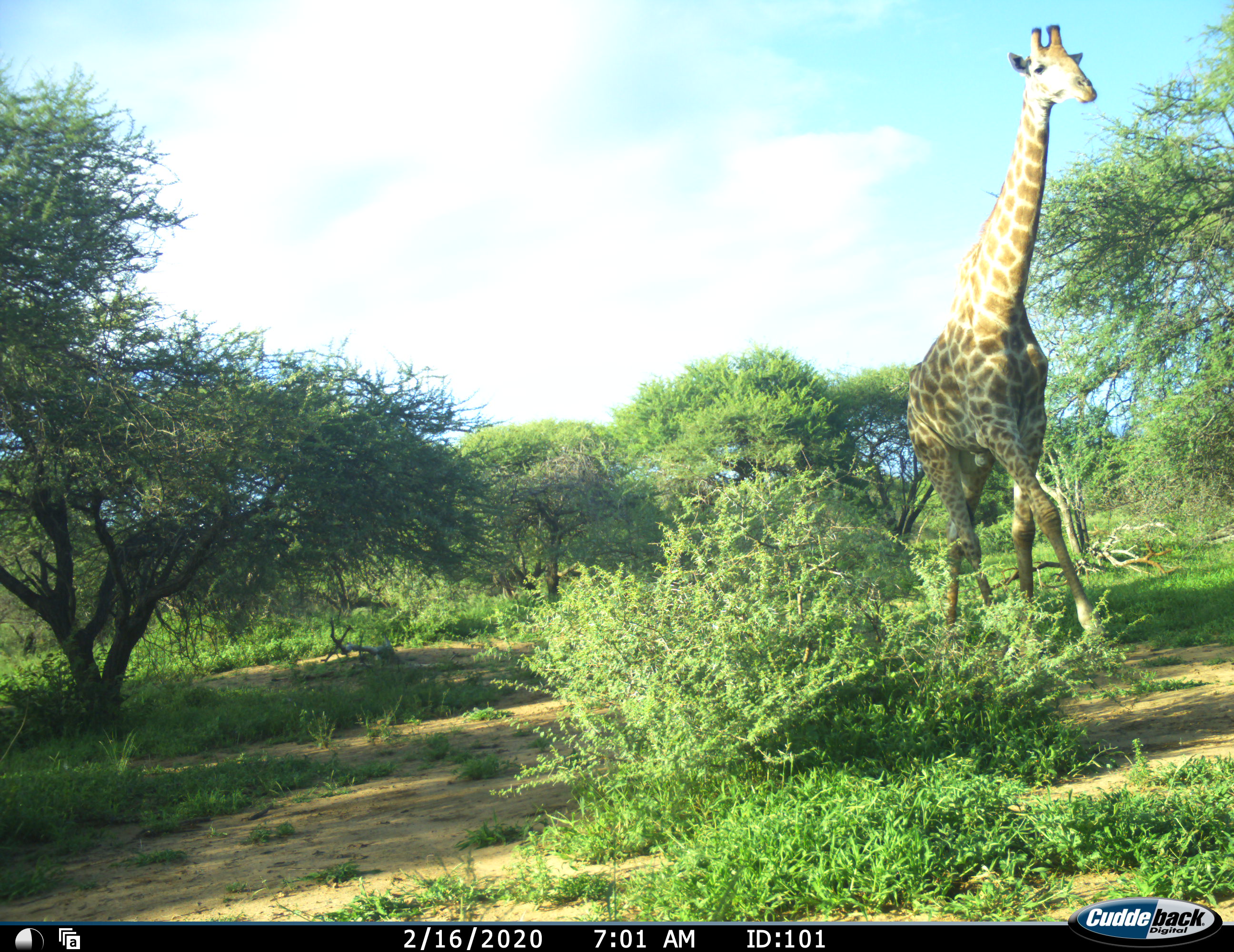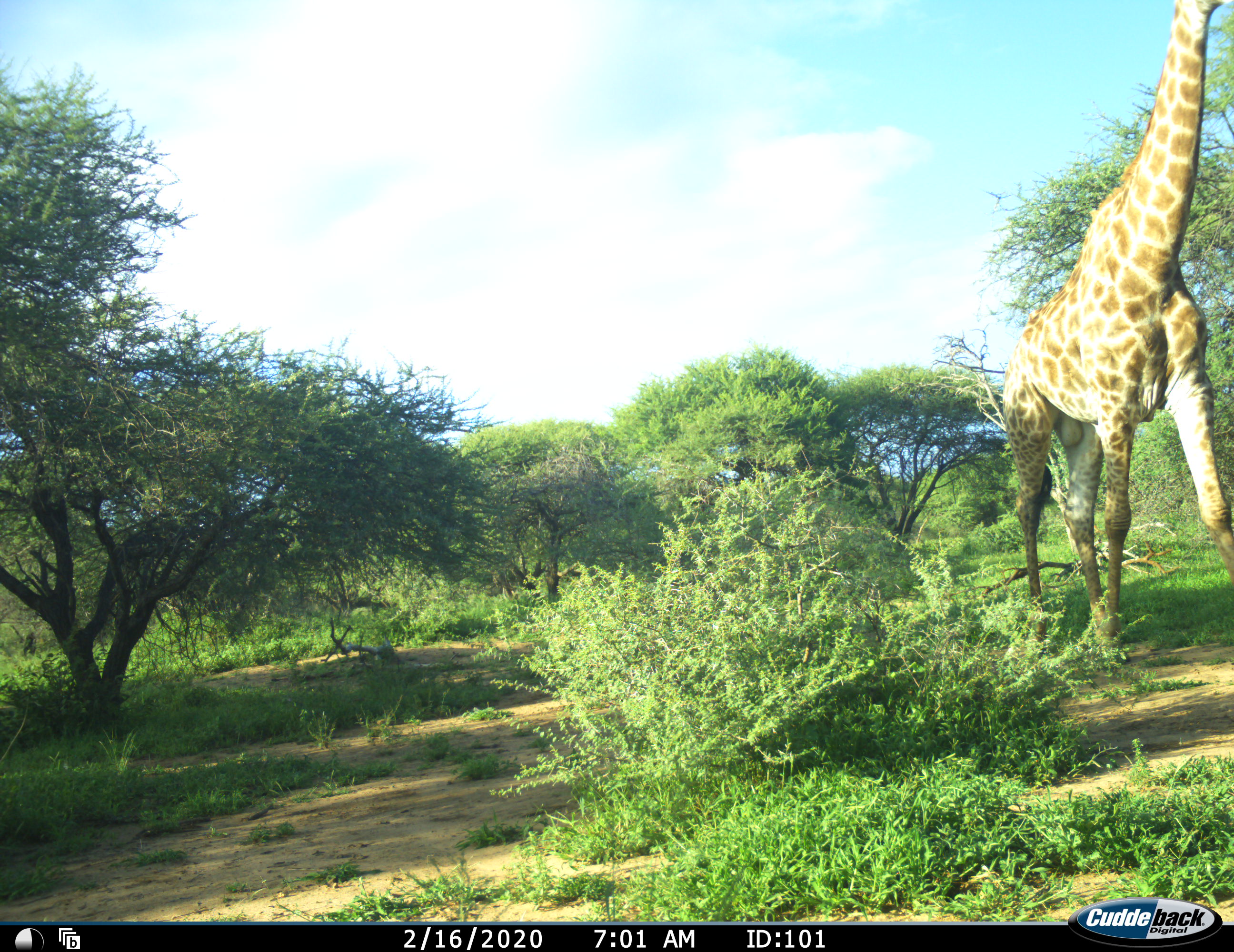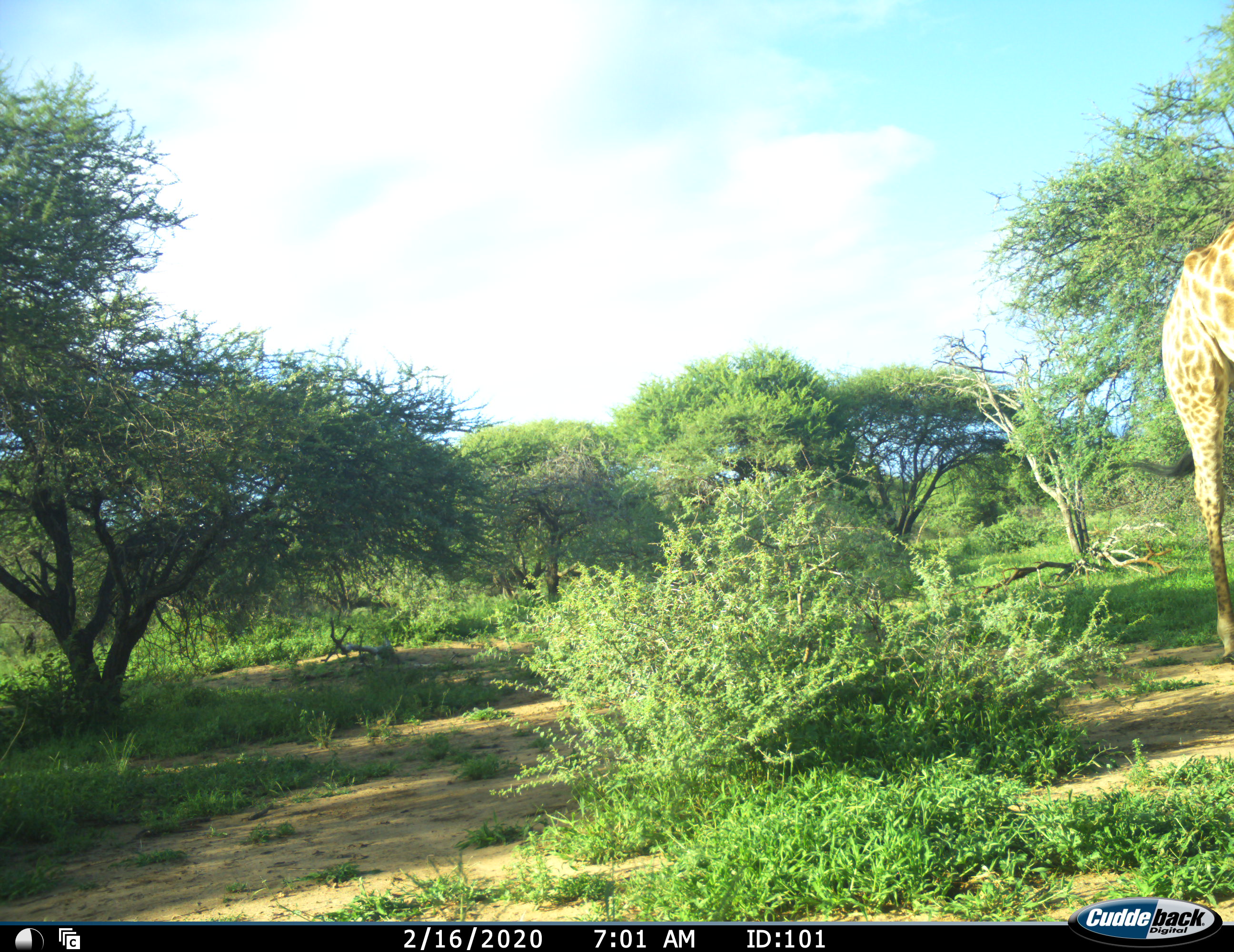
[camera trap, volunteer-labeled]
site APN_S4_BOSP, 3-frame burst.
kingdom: Animalia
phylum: Chordata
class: Mammalia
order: Artiodactyla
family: Giraffidae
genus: Giraffa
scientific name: Giraffa camelopardalis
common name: giraffe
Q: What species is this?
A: Giraffe (Giraffa camelopardalis).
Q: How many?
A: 1.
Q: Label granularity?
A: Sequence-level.